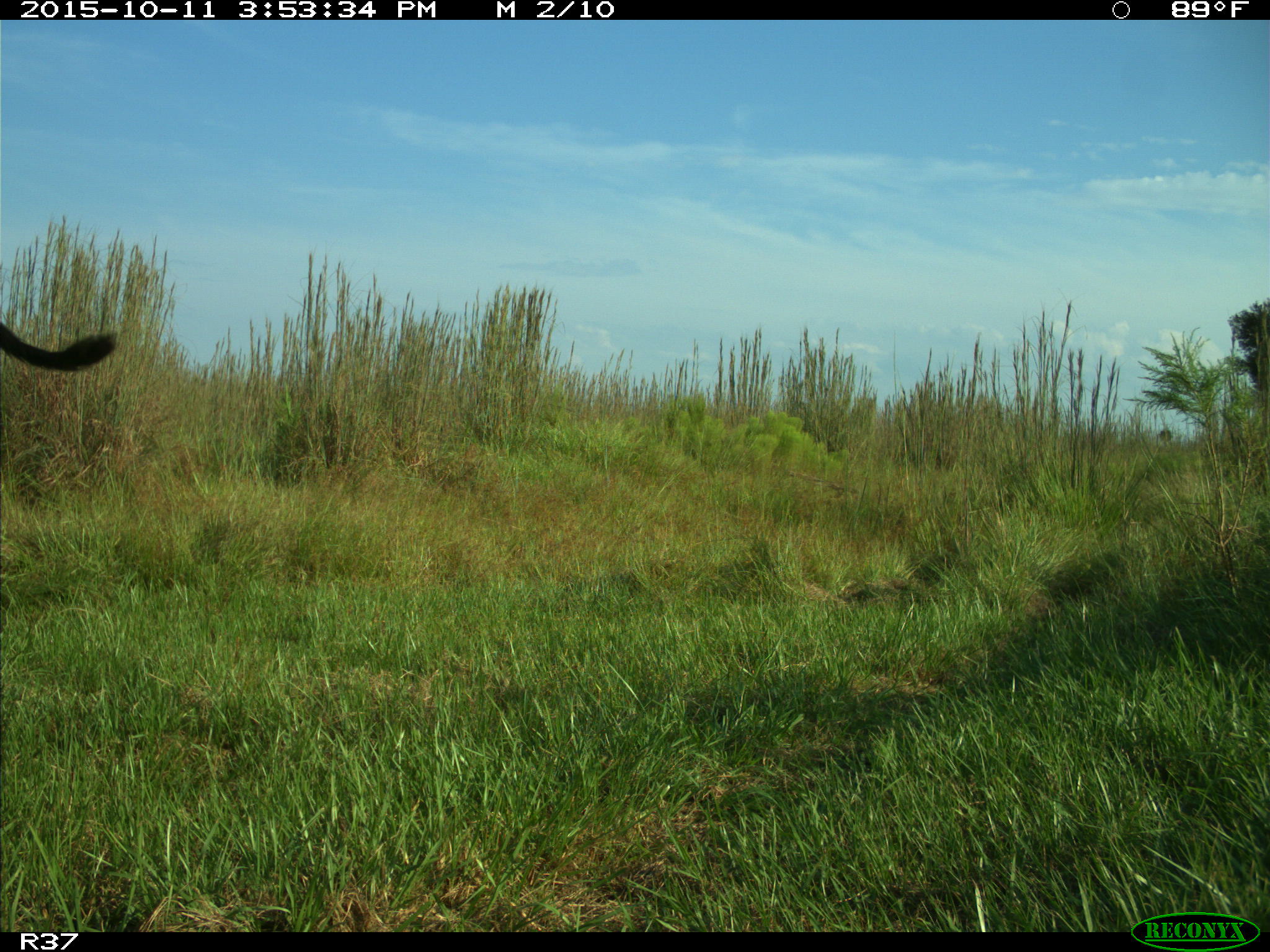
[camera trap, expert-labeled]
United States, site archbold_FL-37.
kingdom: Animalia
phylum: Chordata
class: Mammalia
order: Artiodactyla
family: Bovidae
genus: Bos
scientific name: Bos taurus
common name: domestic cow